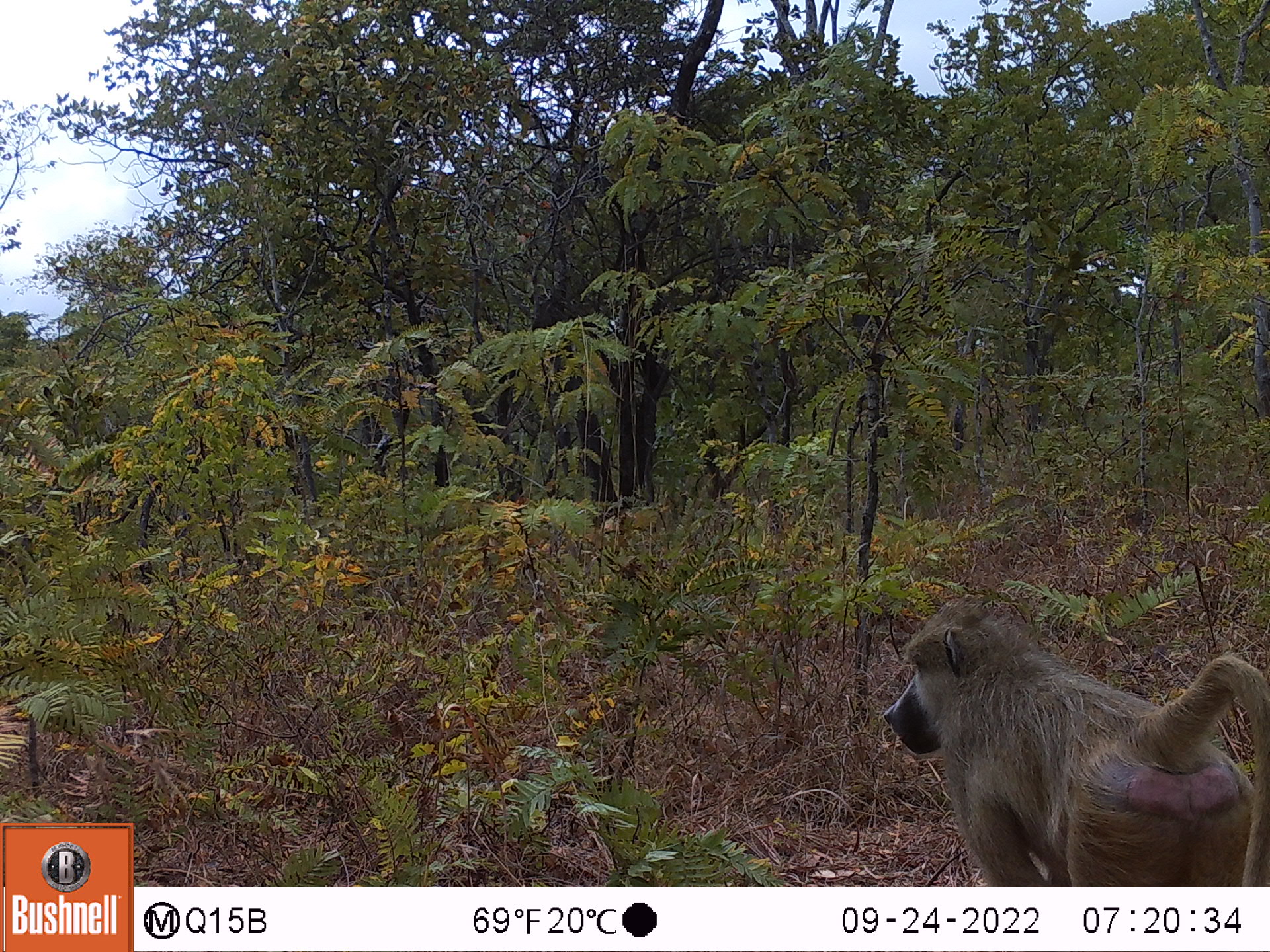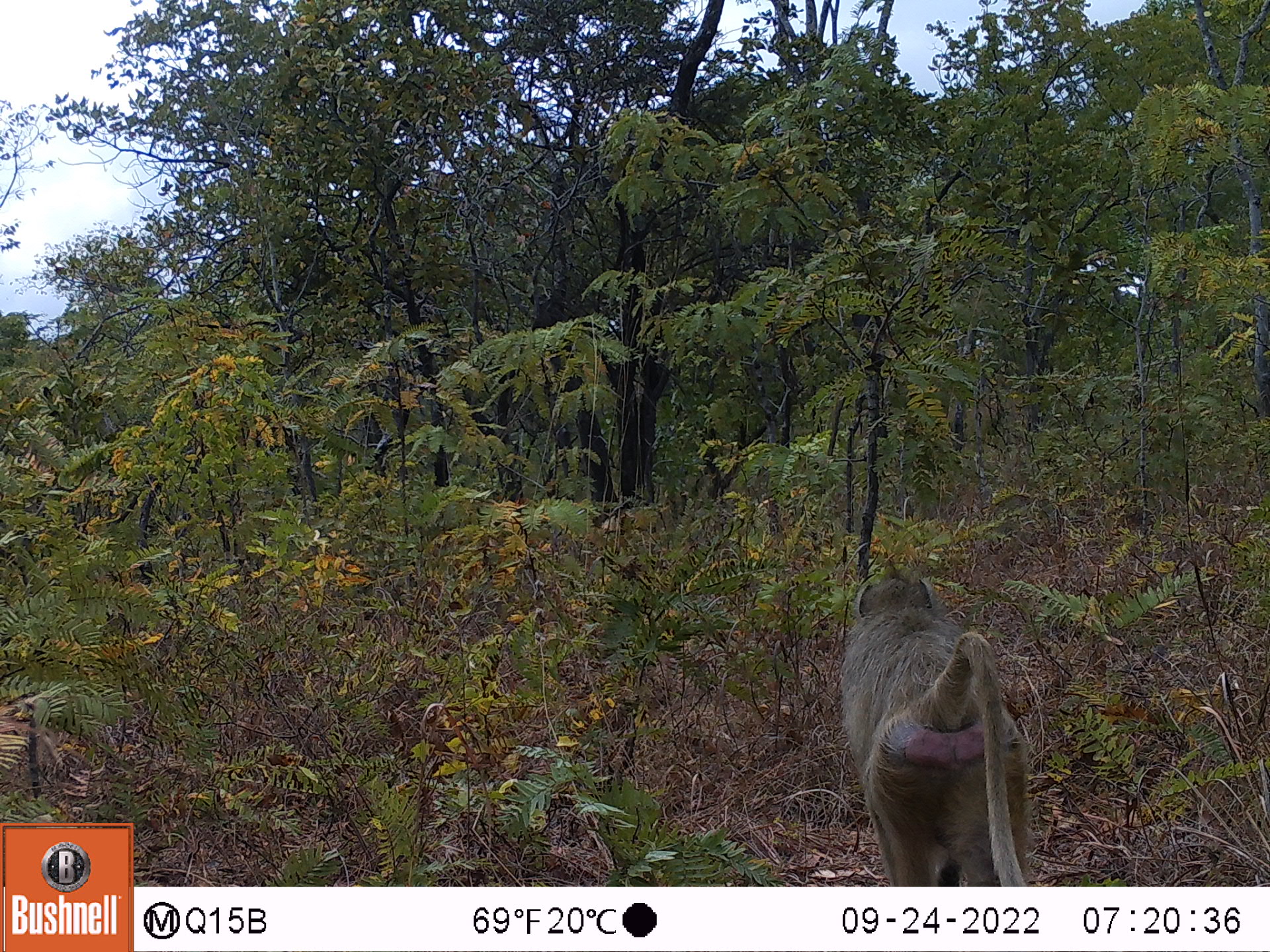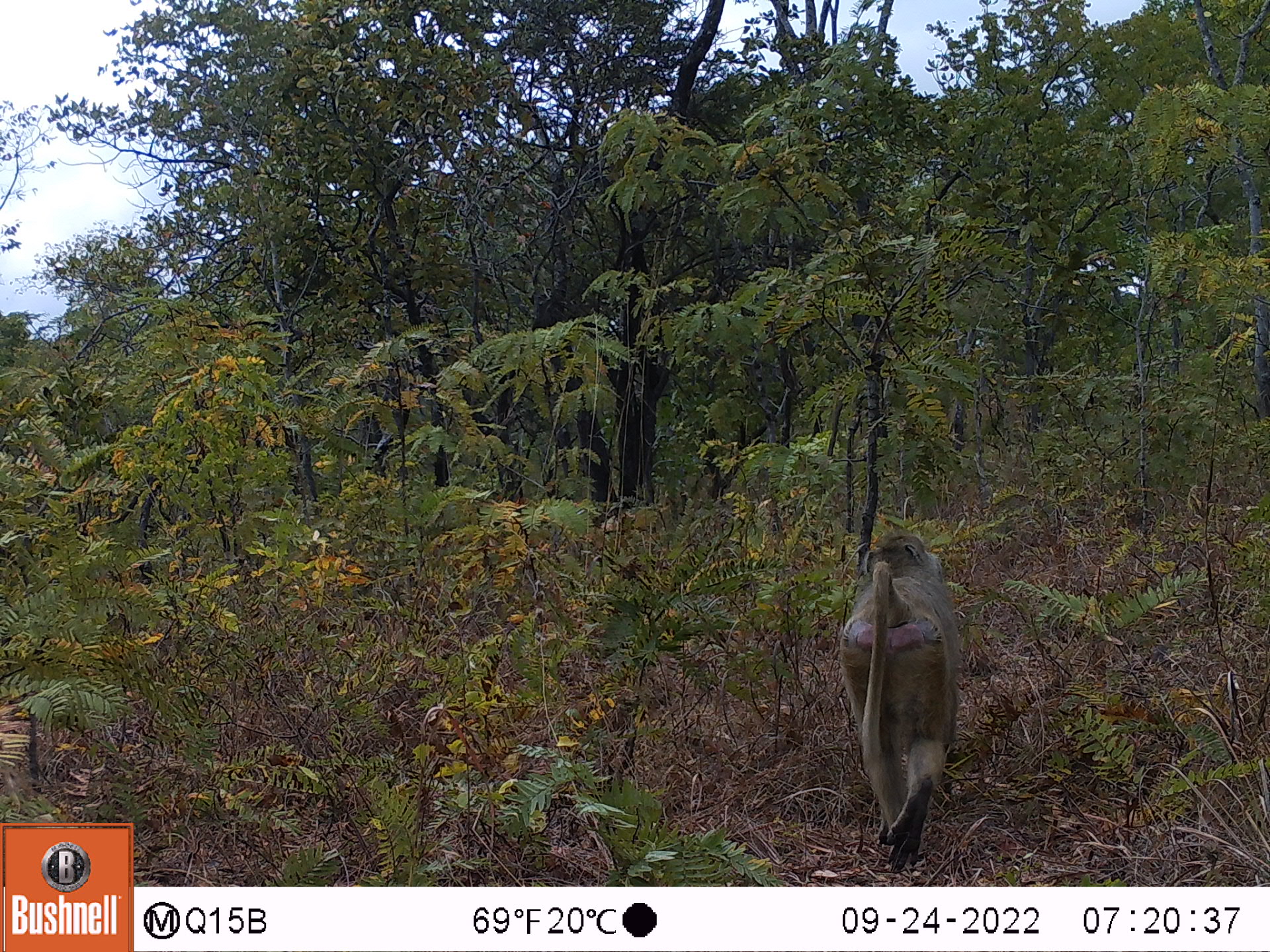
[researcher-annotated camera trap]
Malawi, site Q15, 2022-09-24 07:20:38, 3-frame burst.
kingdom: Animalia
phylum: Chordata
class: Mammalia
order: Primates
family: Cercopithecidae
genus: Papio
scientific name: Papio cynocephalus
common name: yellow baboon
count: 1